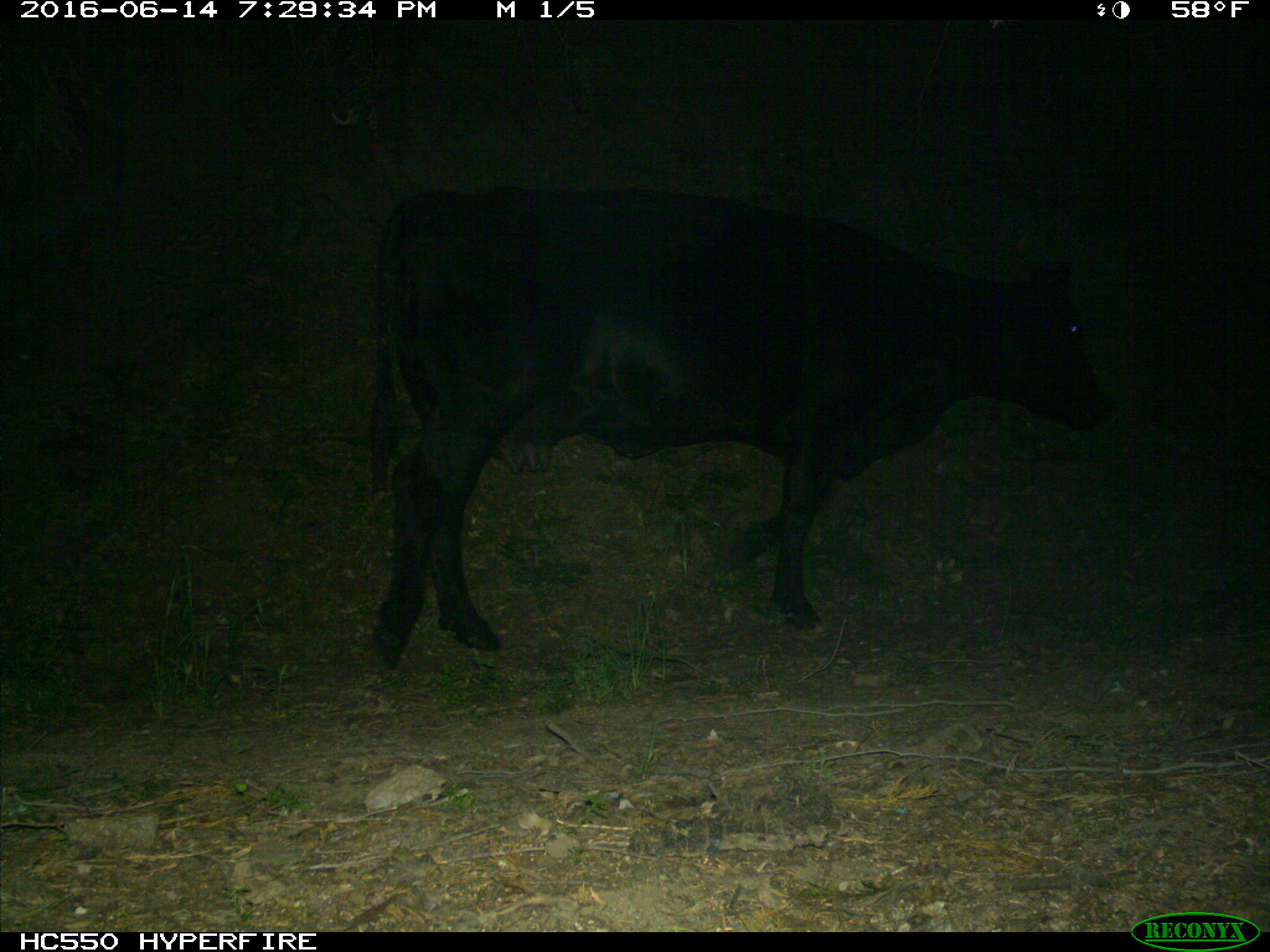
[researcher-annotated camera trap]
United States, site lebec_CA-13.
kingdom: Animalia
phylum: Chordata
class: Mammalia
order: Artiodactyla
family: Bovidae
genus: Bos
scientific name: Bos taurus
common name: domestic cow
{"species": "Bos taurus (domestic cow)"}